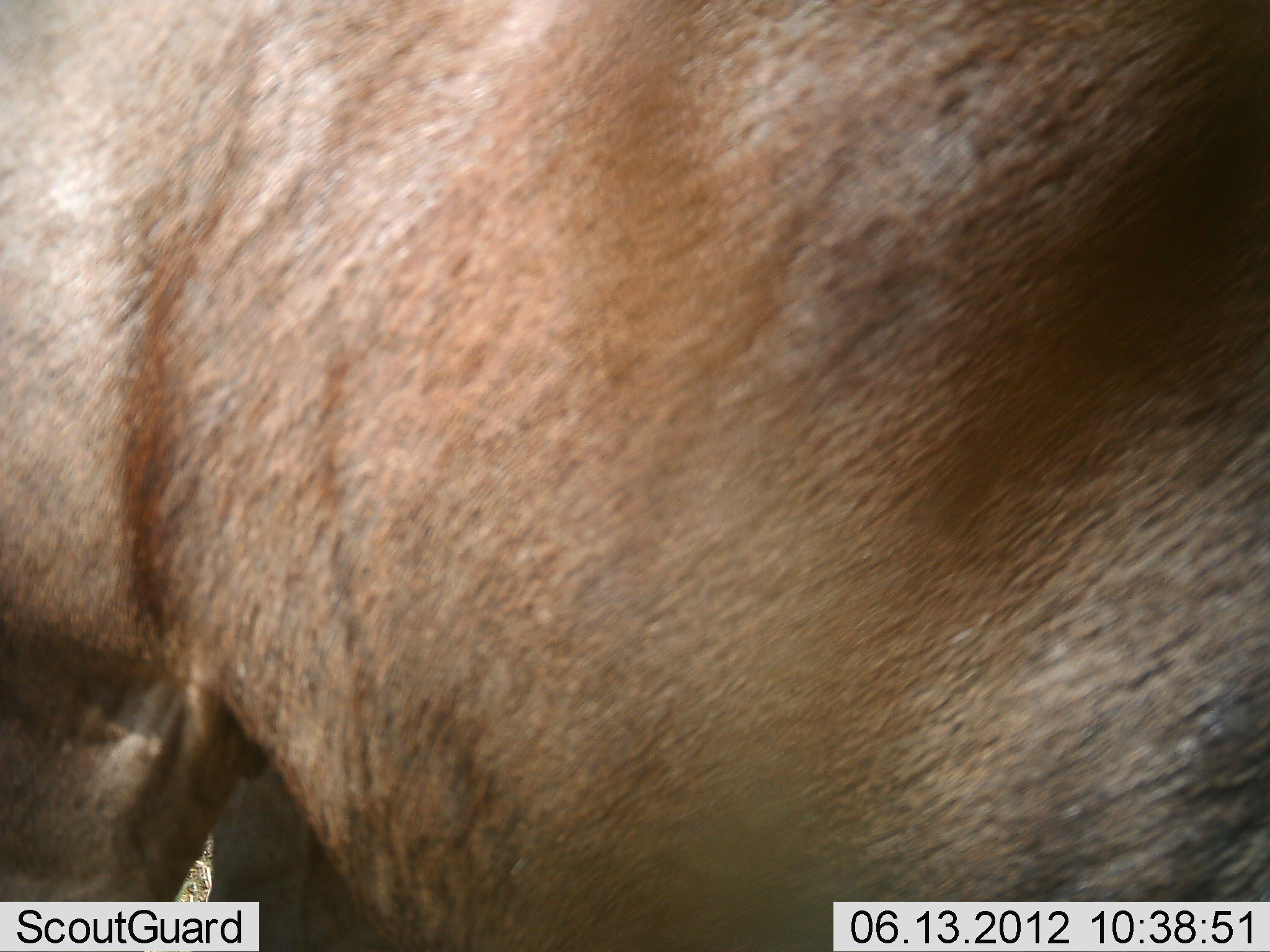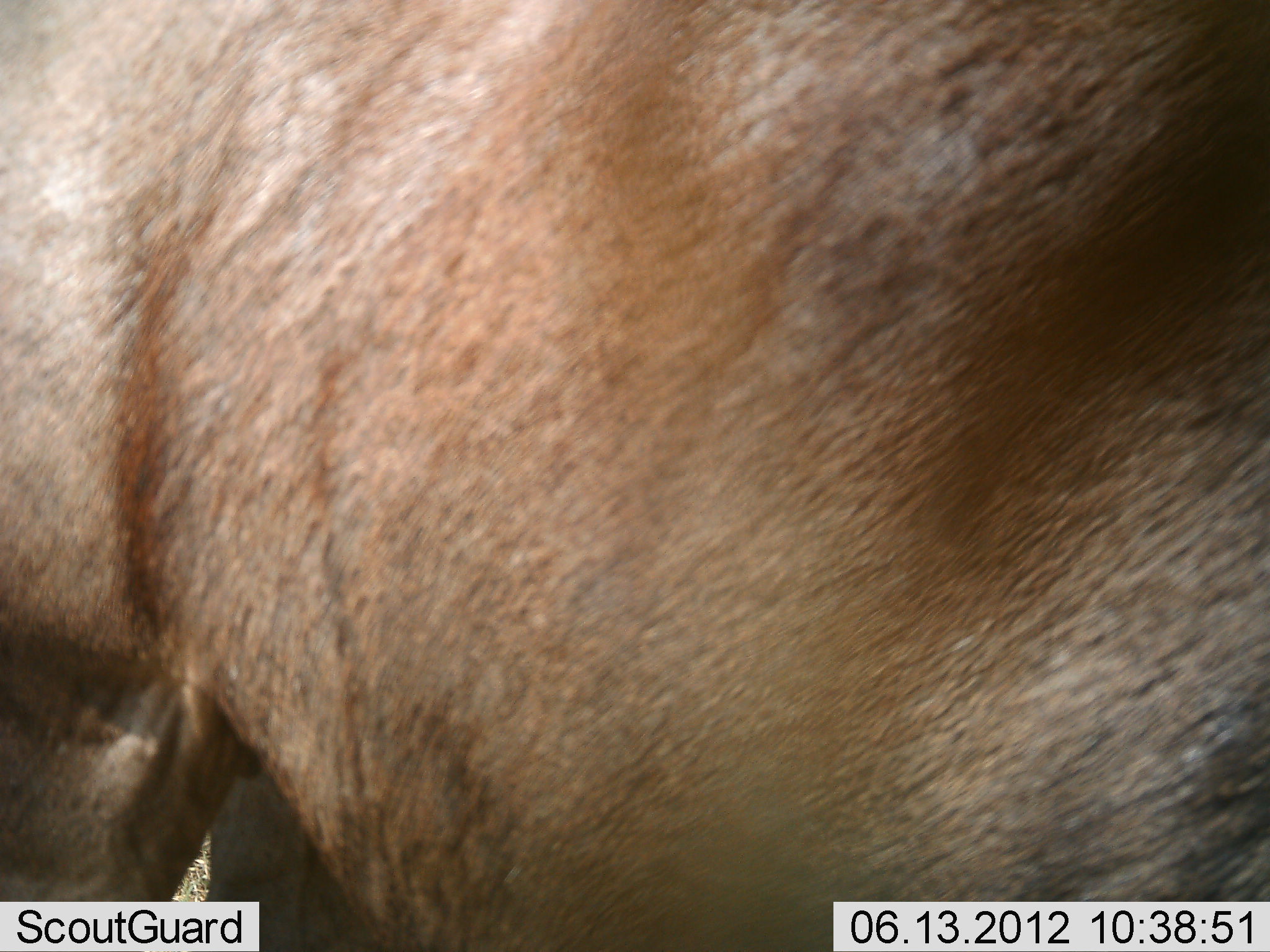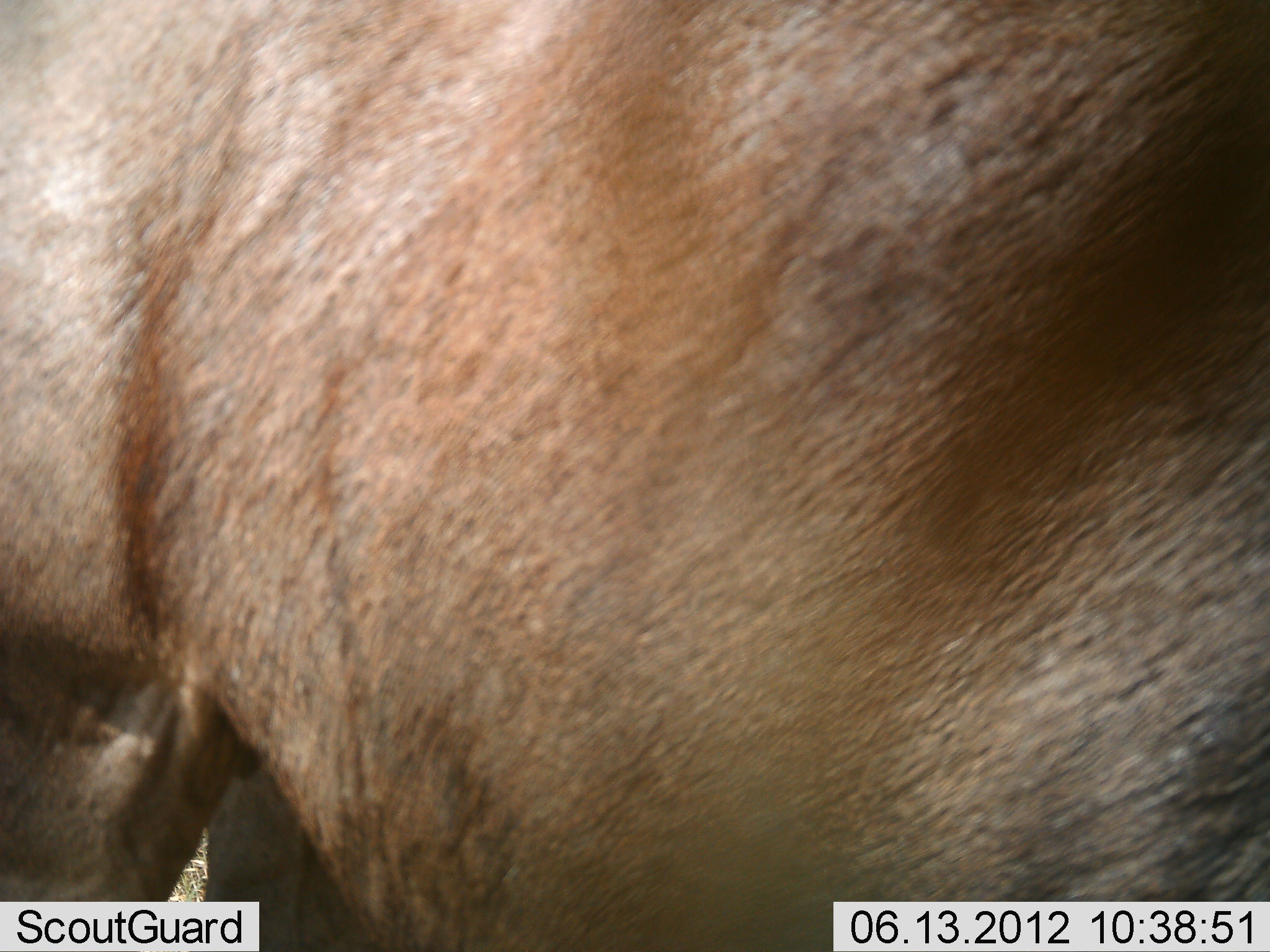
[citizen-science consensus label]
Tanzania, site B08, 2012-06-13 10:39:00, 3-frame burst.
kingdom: Animalia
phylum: Chordata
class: Mammalia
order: Artiodactyla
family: Bovidae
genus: Connochaetes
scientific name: Connochaetes taurinus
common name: blue wildebeest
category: wildebeest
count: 1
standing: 90%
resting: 10%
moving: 0%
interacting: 0%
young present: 0%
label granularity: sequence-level